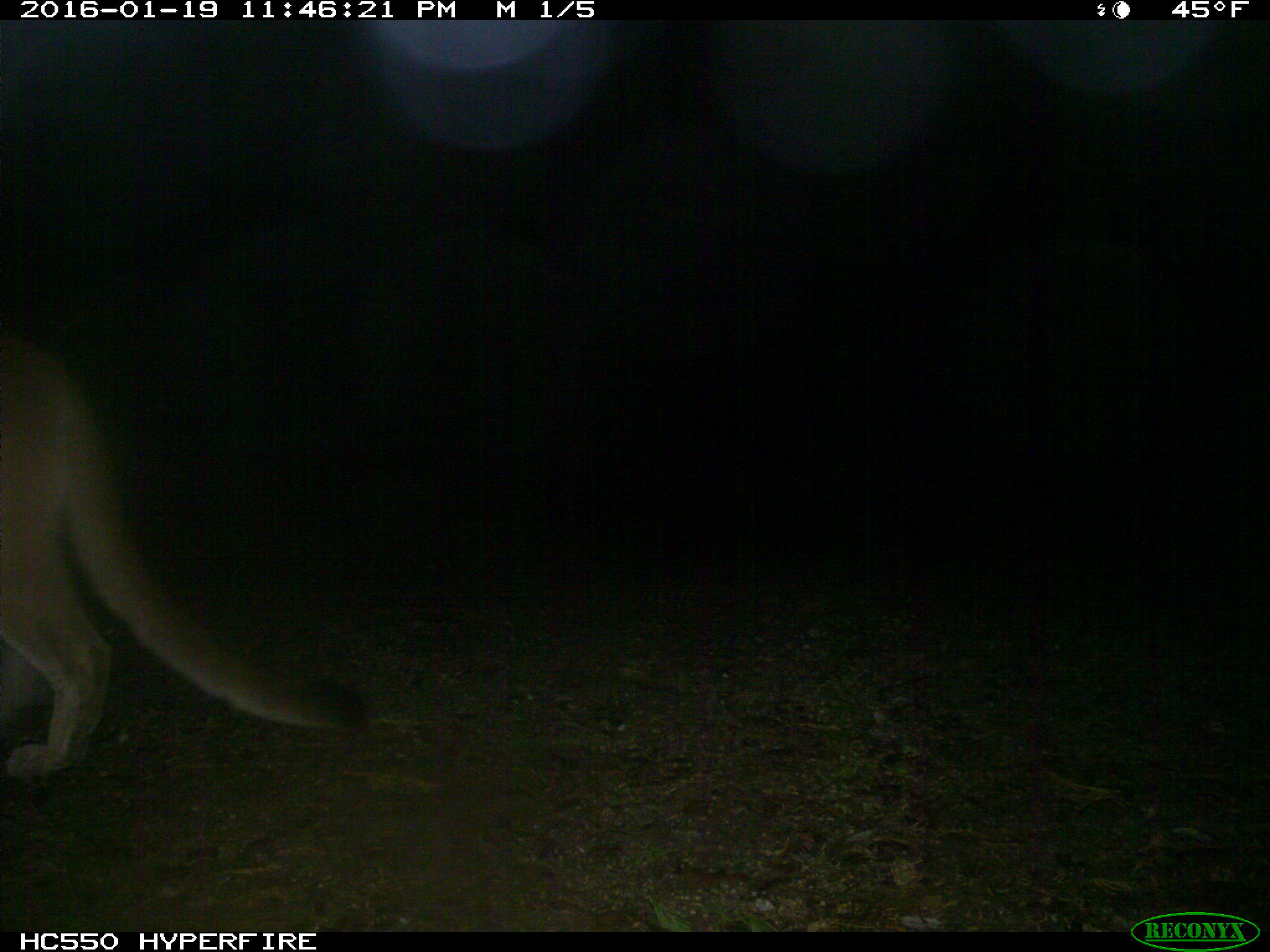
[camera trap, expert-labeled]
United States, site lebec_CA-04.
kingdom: Animalia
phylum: Chordata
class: Mammalia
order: Carnivora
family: Felidae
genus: Puma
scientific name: Puma concolor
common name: mountain lion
Puma concolor (mountain lion).